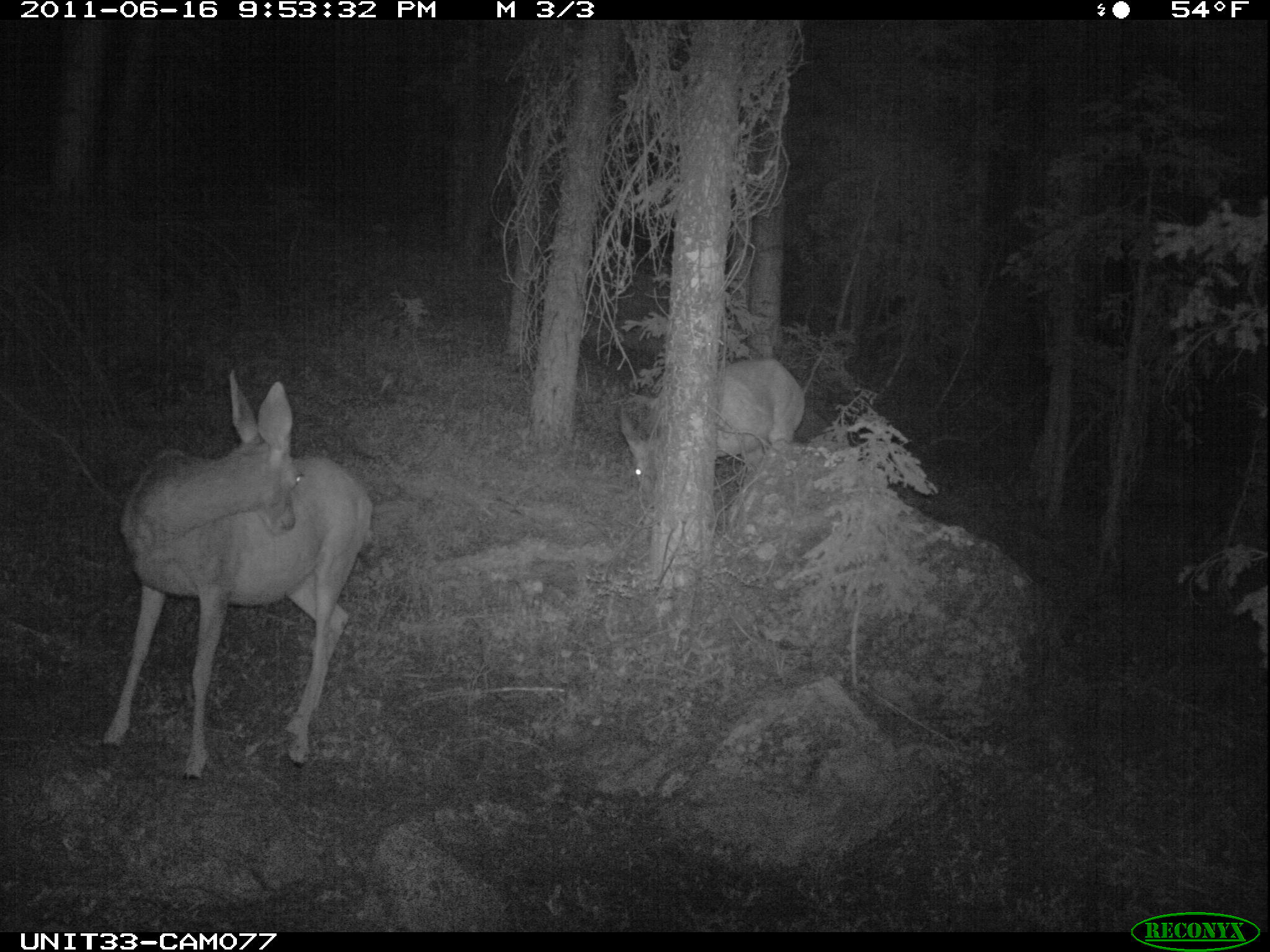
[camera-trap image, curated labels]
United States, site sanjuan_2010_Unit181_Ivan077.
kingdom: Animalia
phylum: Chordata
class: Mammalia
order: Artiodactyla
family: Cervidae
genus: Odocoileus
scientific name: Odocoileus hemionus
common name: mule deer